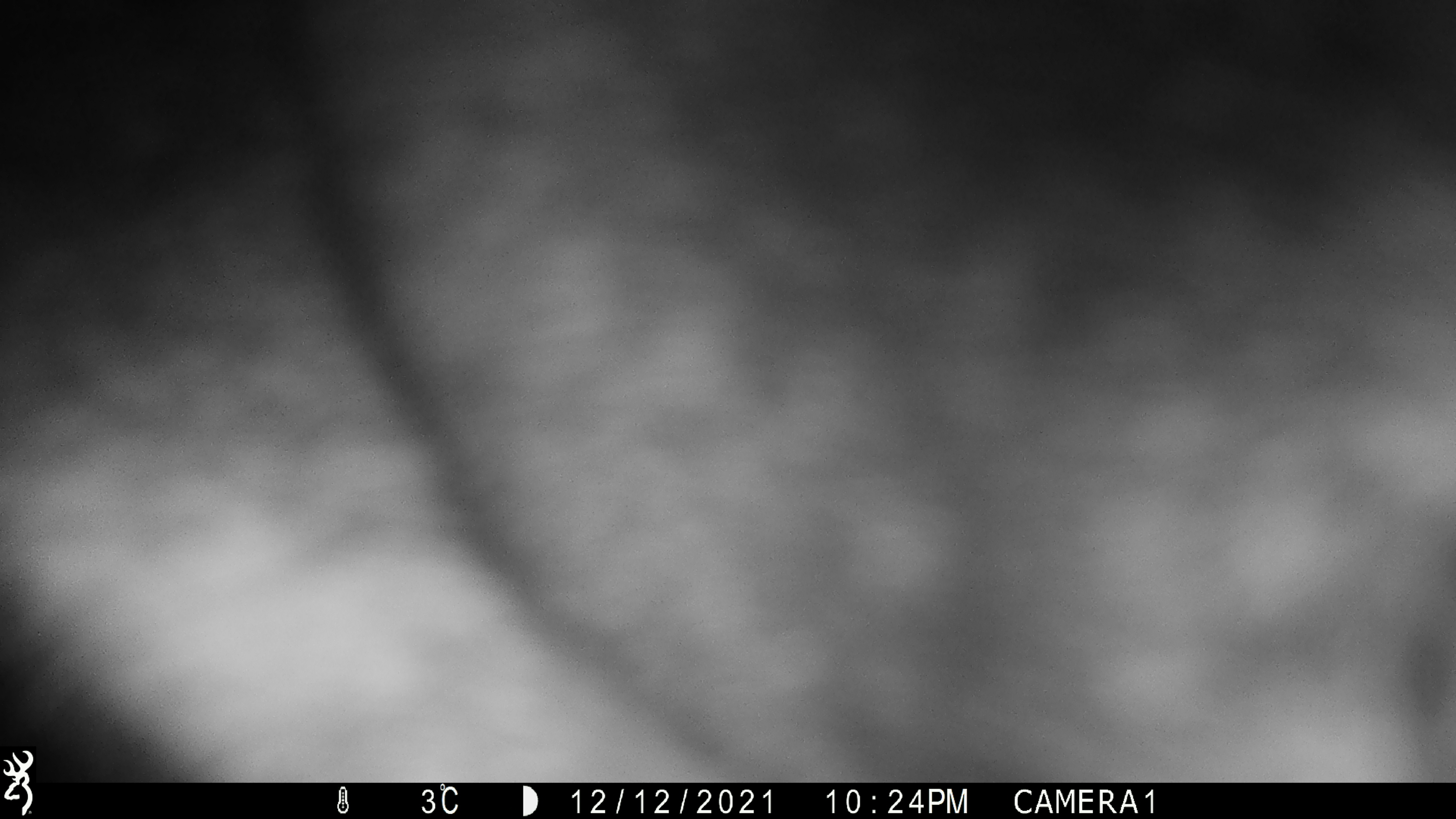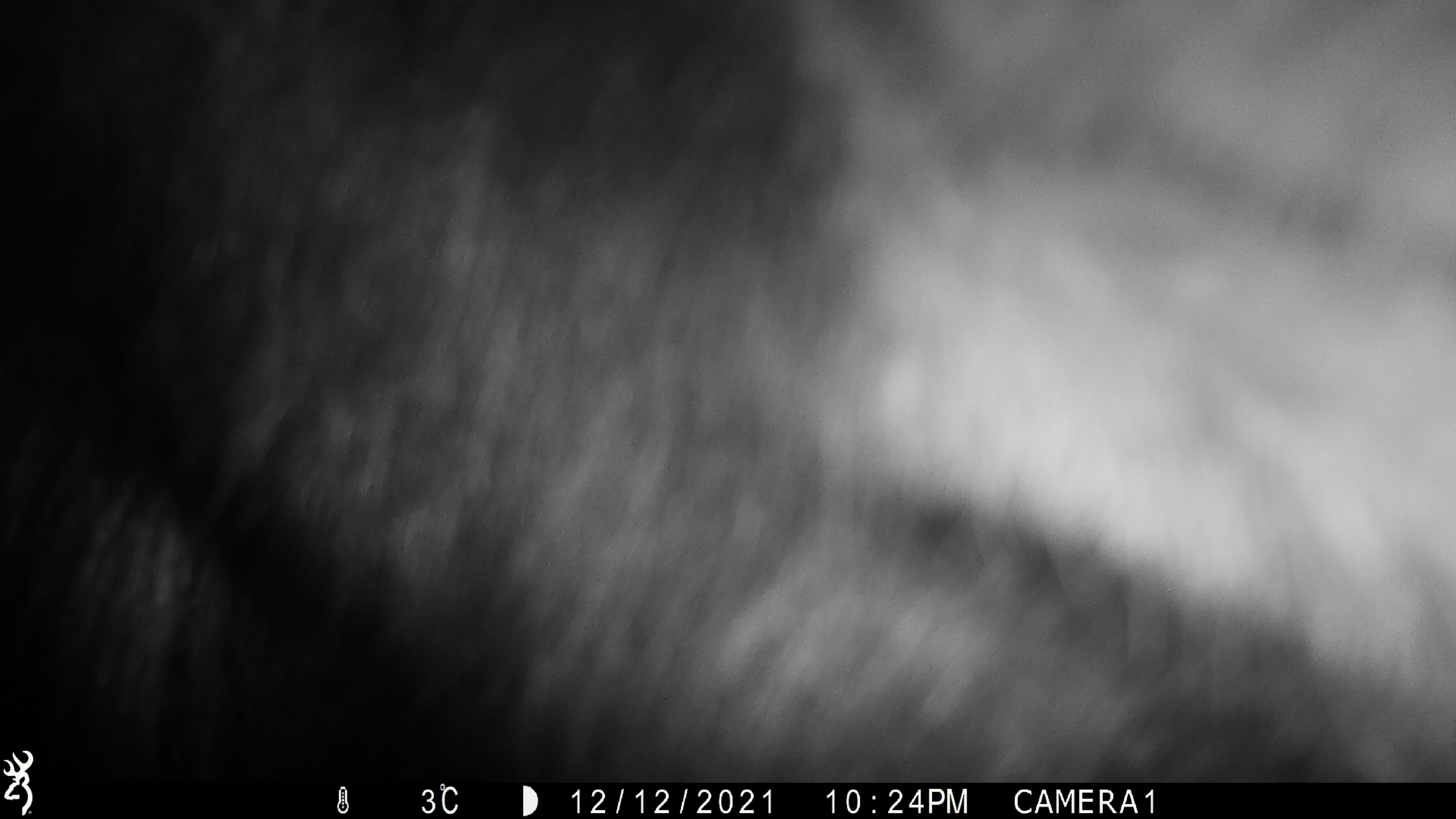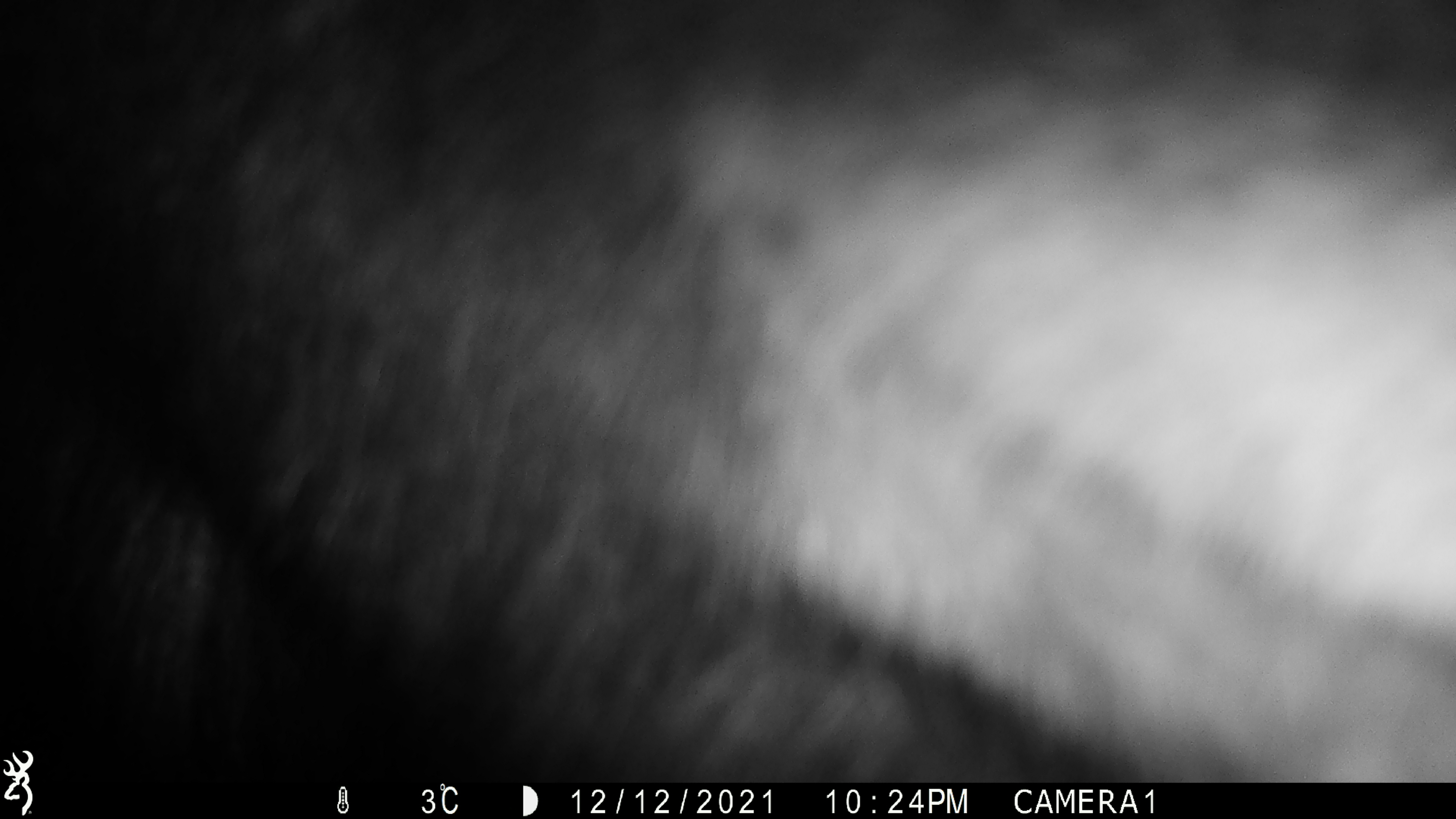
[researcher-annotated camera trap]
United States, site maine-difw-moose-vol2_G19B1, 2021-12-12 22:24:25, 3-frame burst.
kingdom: Animalia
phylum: Chordata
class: Mammalia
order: Artiodactyla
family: Cervidae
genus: Alces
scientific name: Alces alces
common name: moose